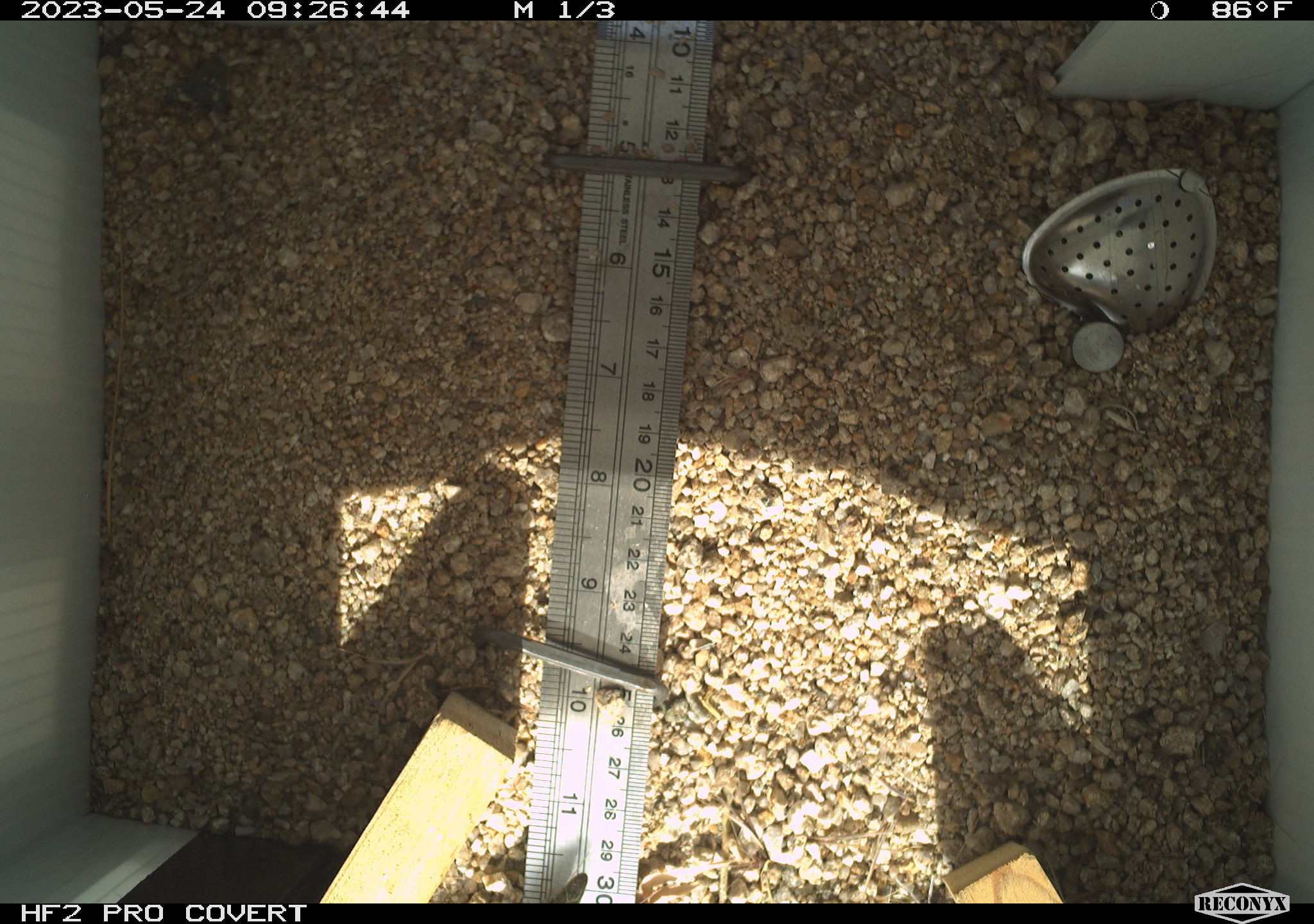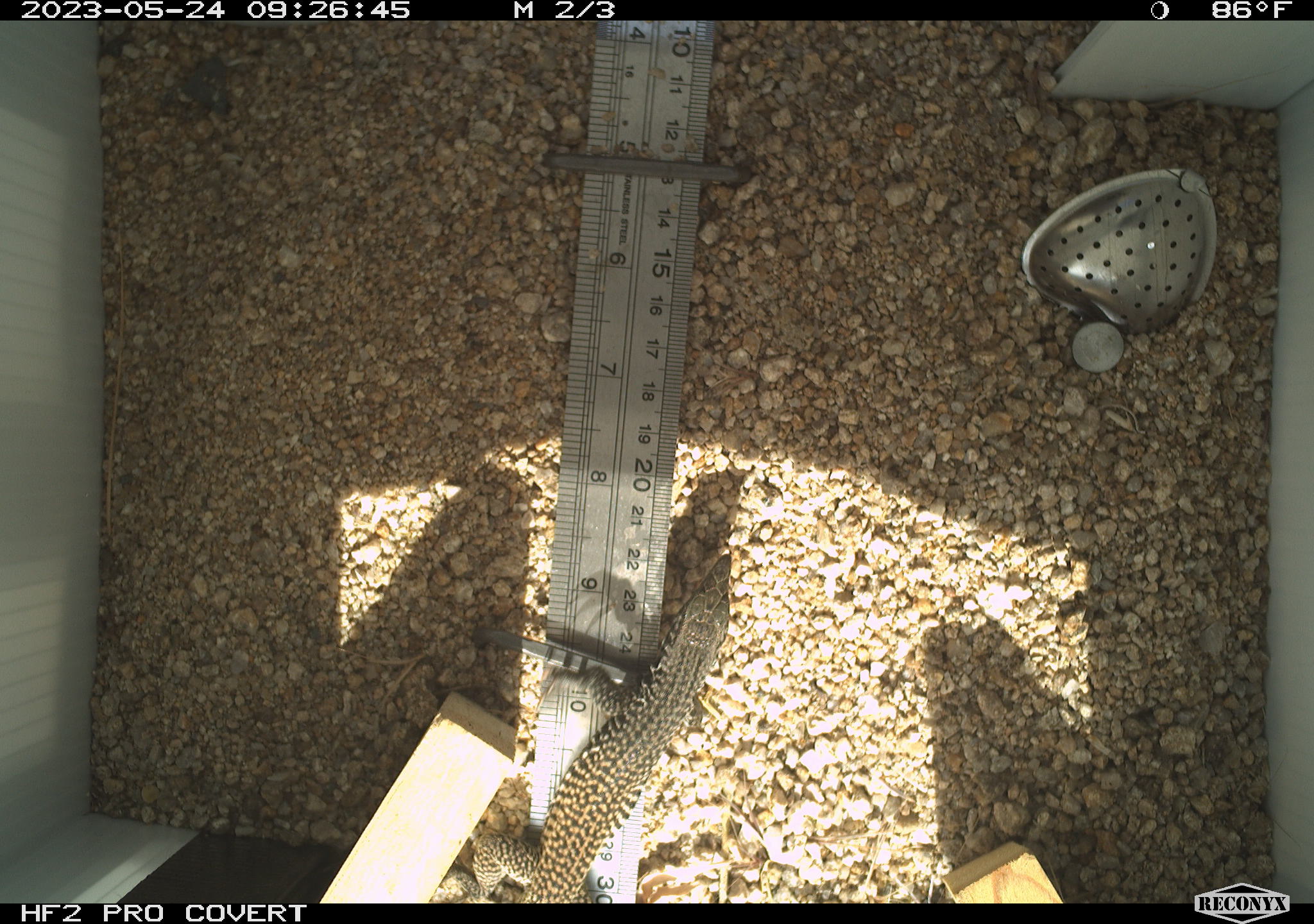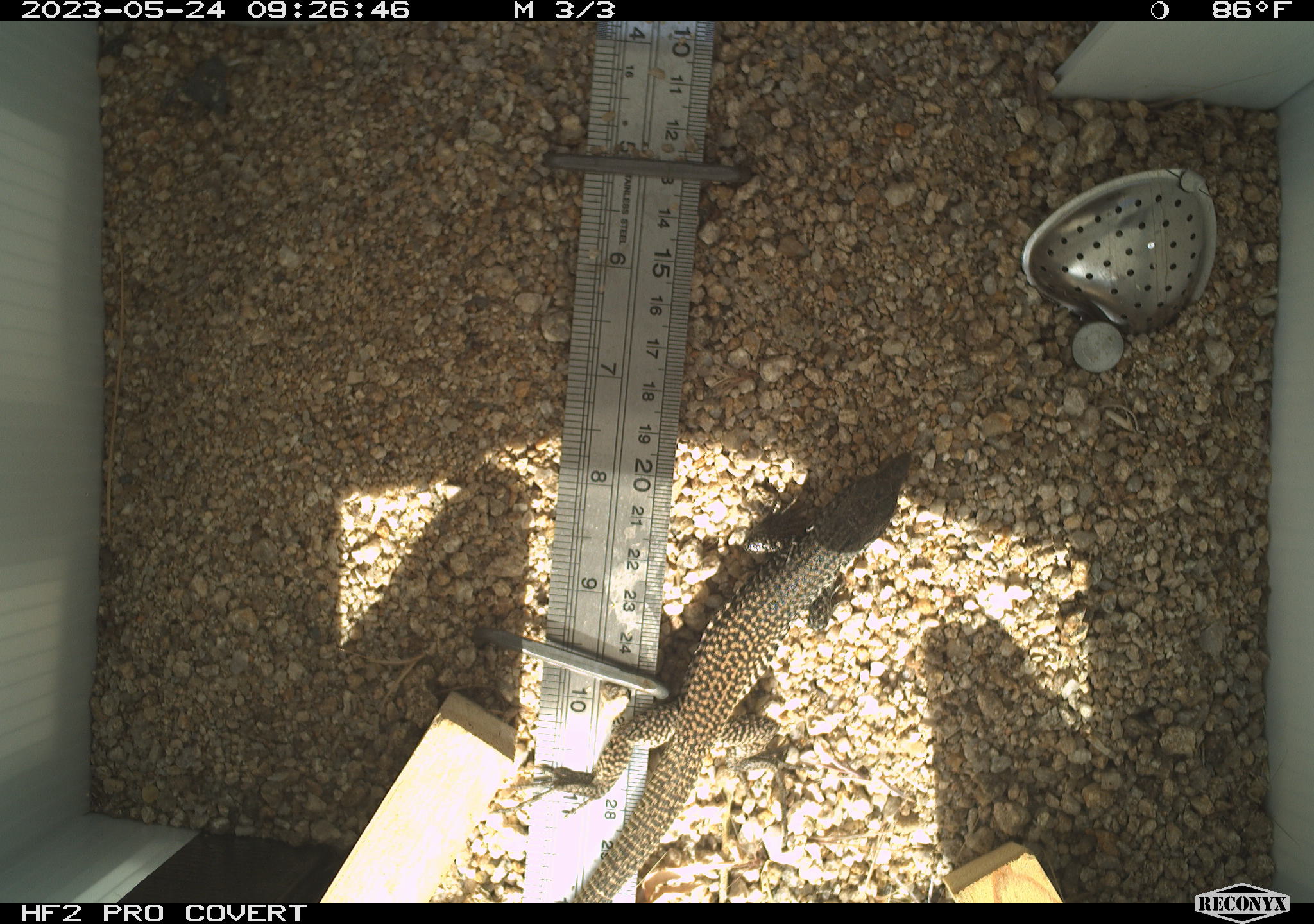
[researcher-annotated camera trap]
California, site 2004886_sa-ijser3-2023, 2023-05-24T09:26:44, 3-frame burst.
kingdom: Animalia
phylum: Chordata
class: Reptilia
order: Squamata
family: Teiidae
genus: Aspidoscelis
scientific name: Aspidoscelis tigris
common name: western whiptail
Western whiptail (Aspidoscelis tigris).